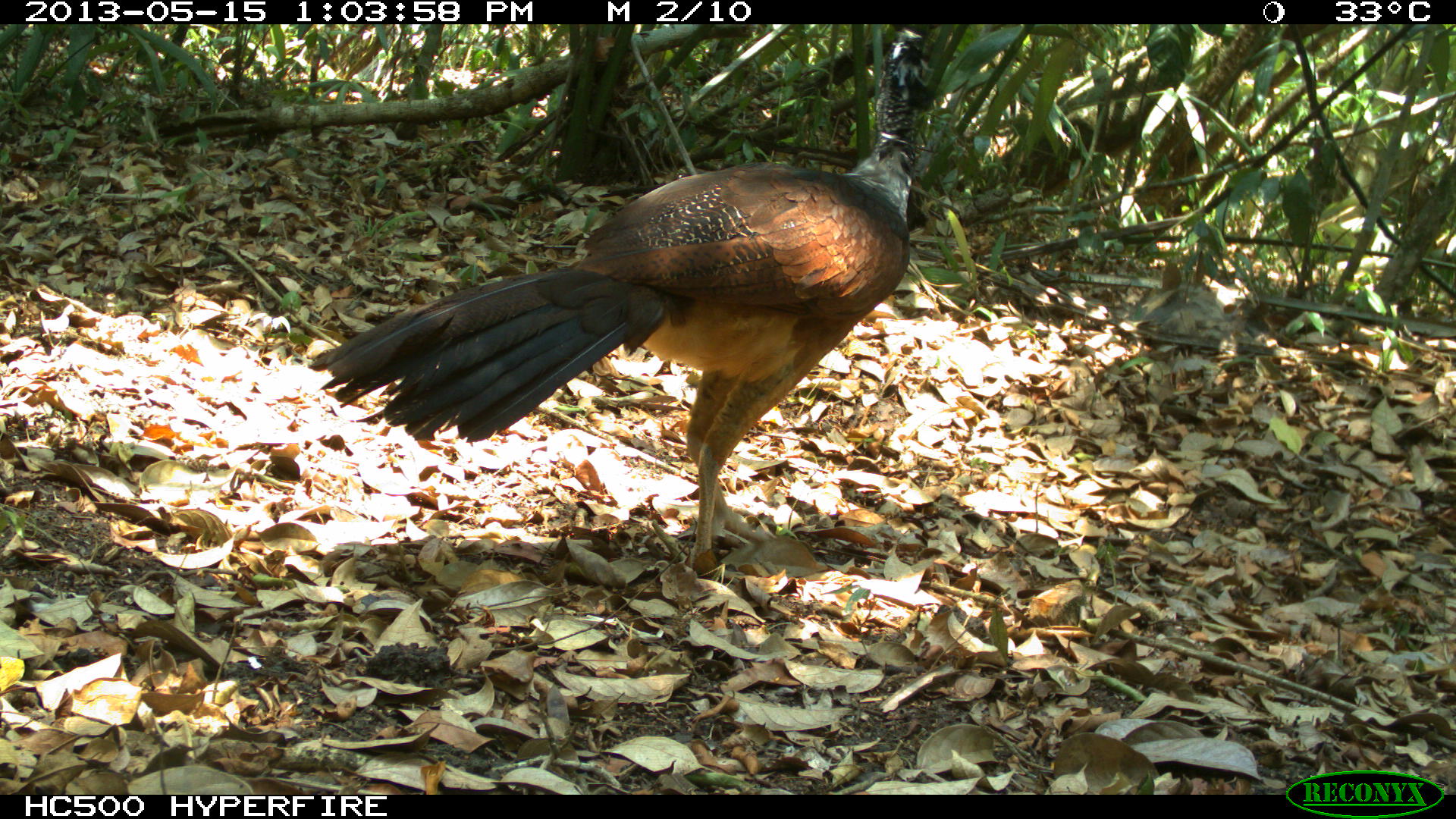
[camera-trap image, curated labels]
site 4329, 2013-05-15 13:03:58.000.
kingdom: Animalia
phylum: Chordata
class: Aves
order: Galliformes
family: Cracidae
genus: Crax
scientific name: Crax rubra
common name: great curassow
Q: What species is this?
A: Crax rubra (great curassow).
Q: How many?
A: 1.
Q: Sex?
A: Female.